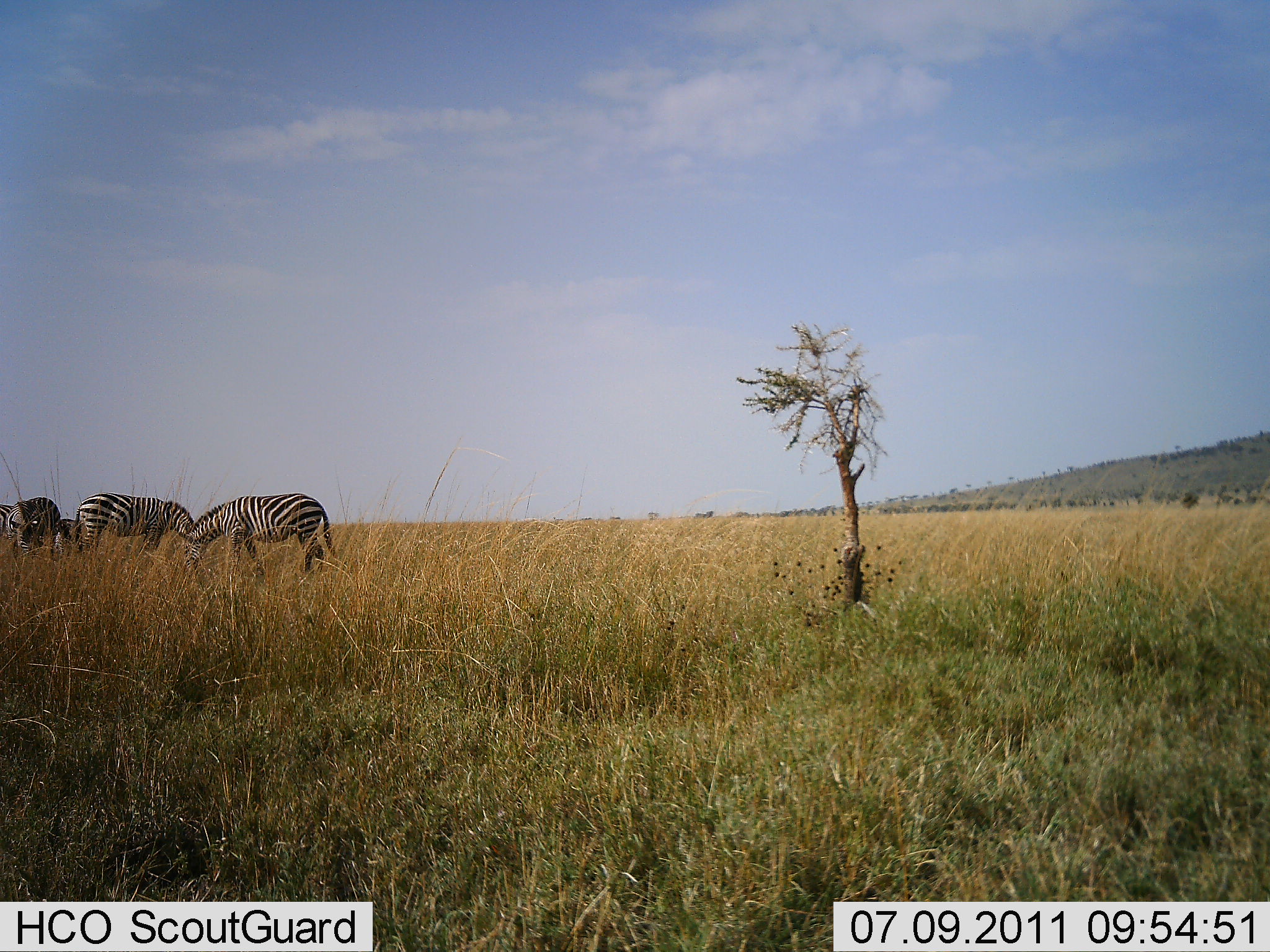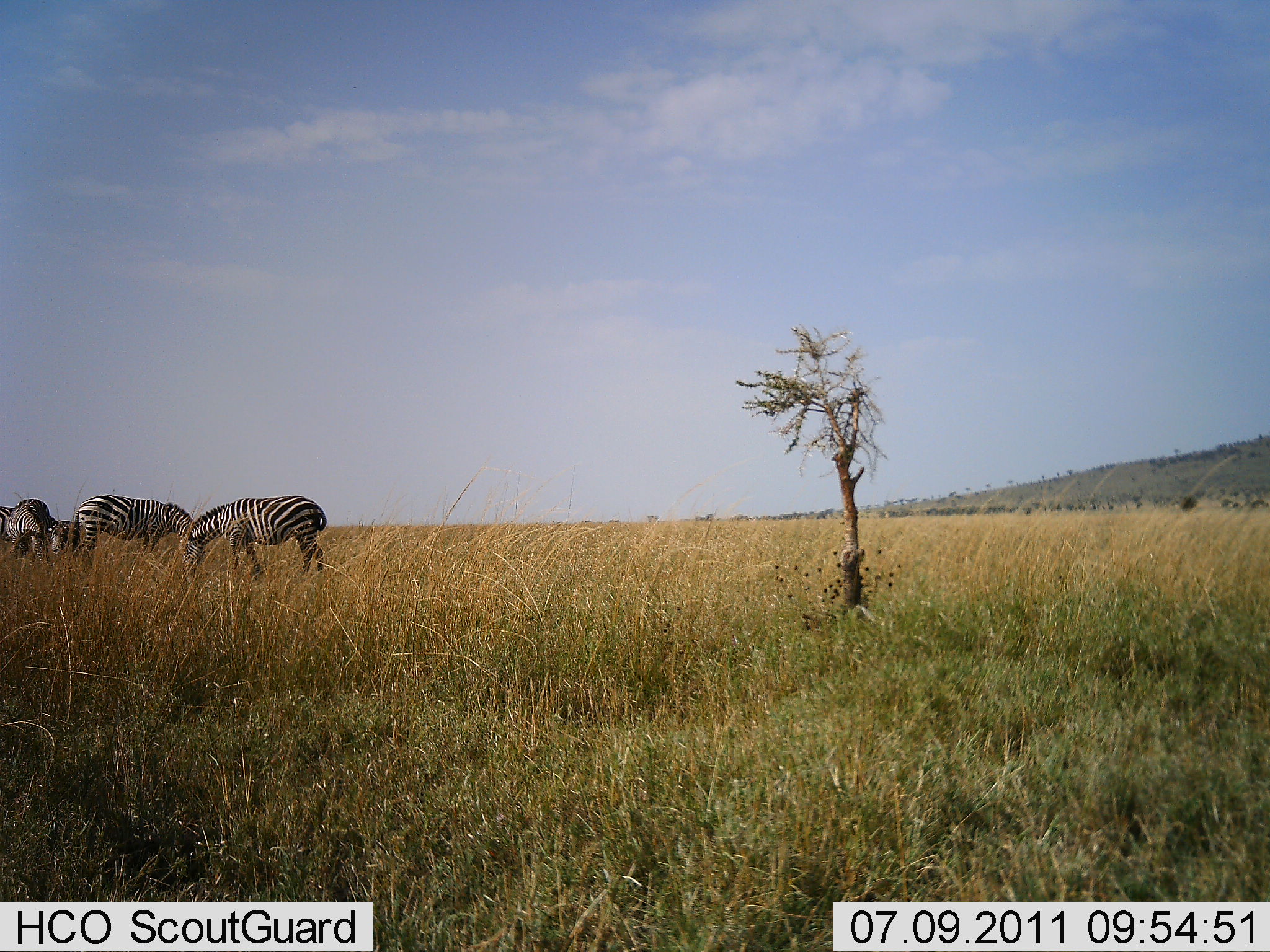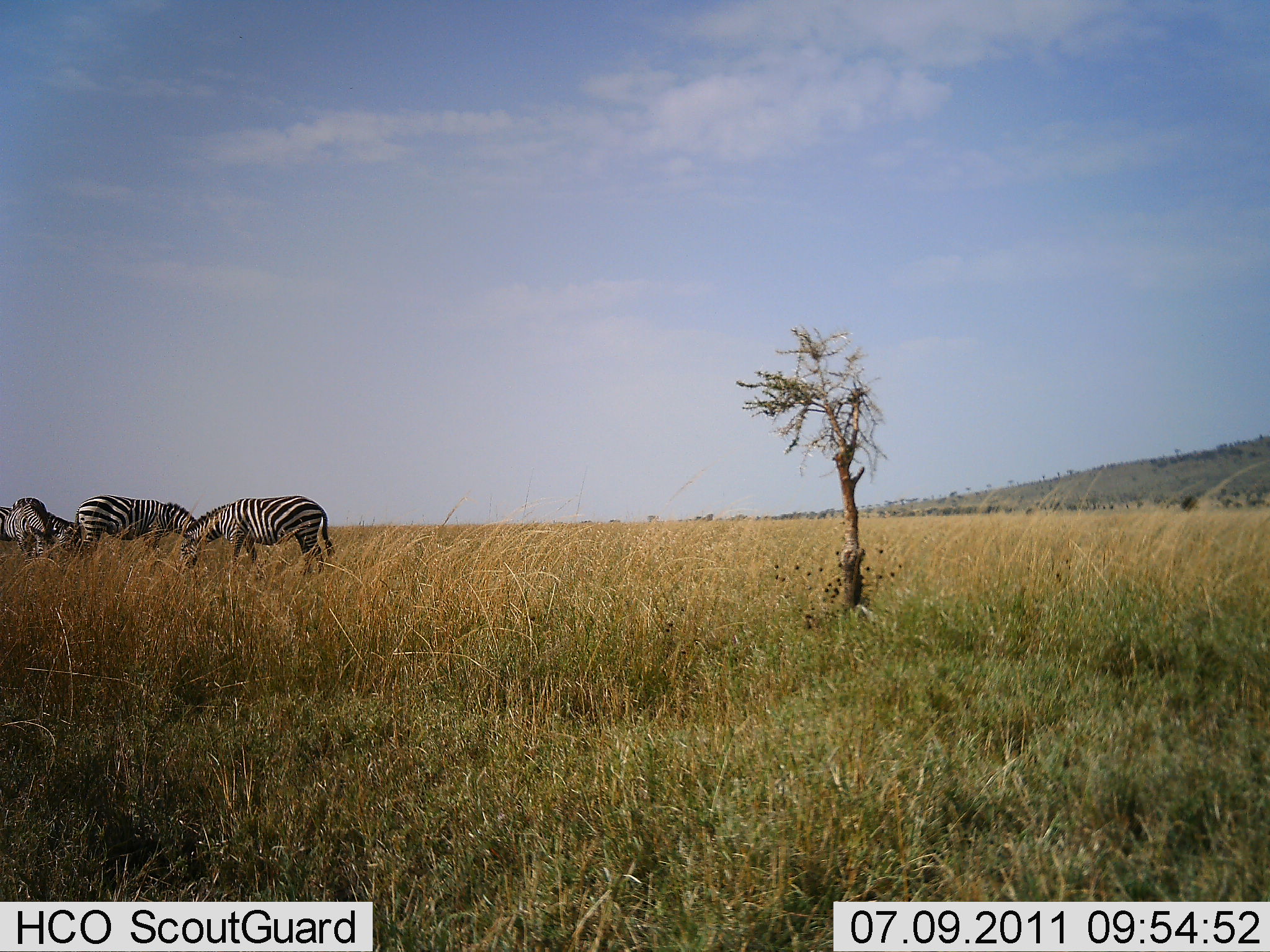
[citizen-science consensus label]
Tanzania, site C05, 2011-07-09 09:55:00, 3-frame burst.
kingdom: Animalia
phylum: Chordata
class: Mammalia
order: Perissodactyla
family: Equidae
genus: Equus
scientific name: Equus quagga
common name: plains zebra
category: zebra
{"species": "zebra (plains zebra) (Equus quagga)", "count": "4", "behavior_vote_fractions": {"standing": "33%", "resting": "0%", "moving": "13%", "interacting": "0%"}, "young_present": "7%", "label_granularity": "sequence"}